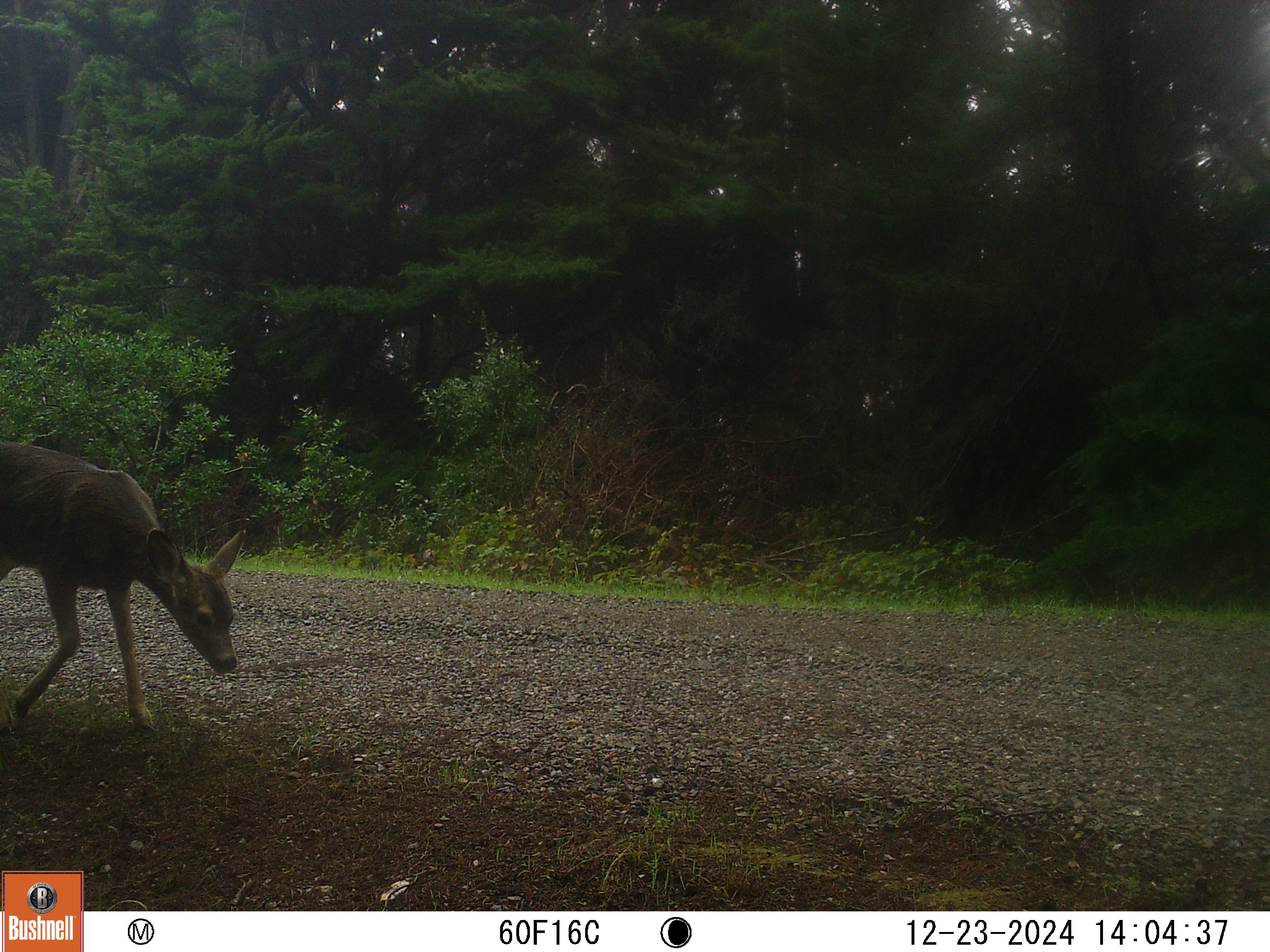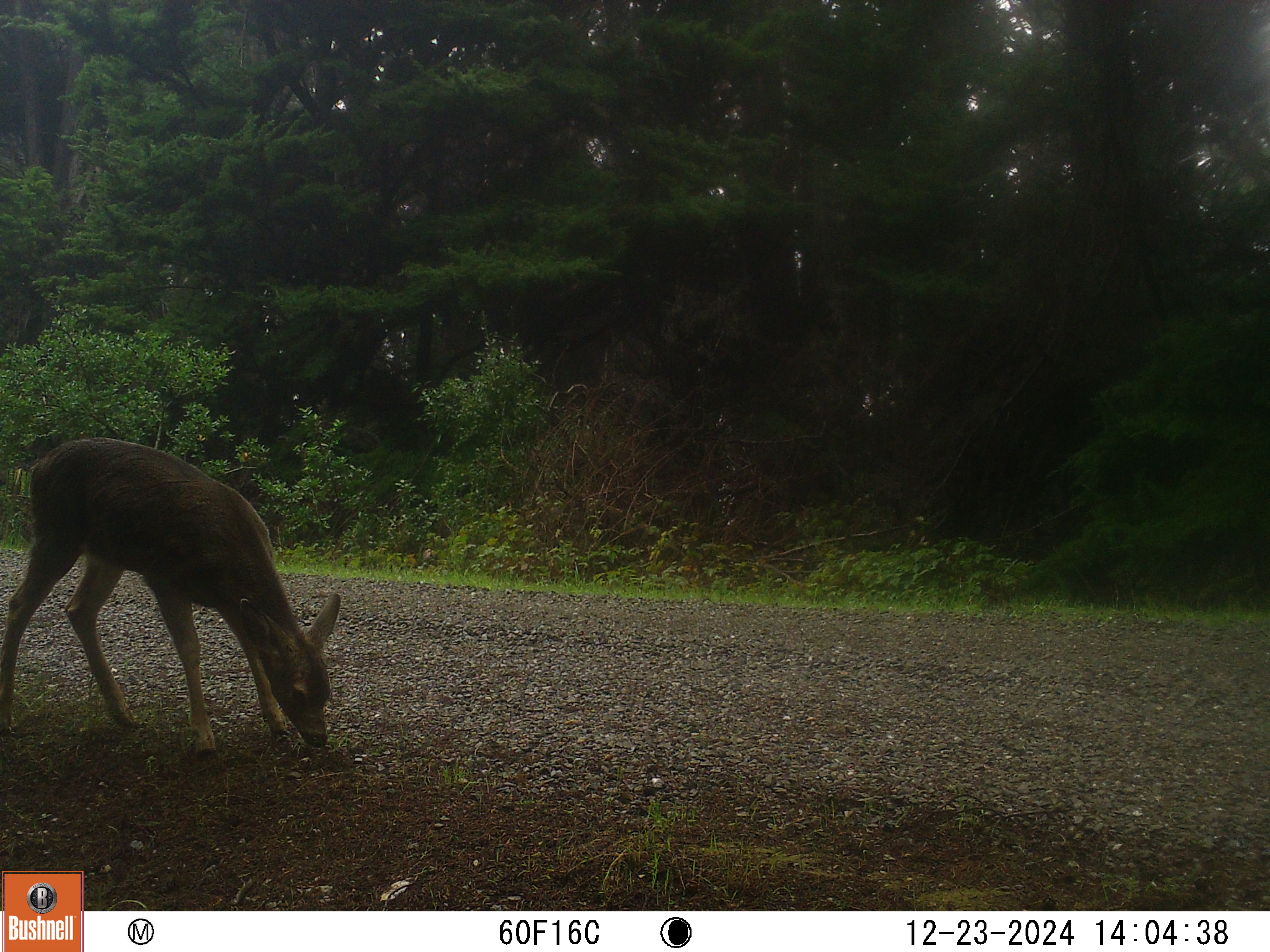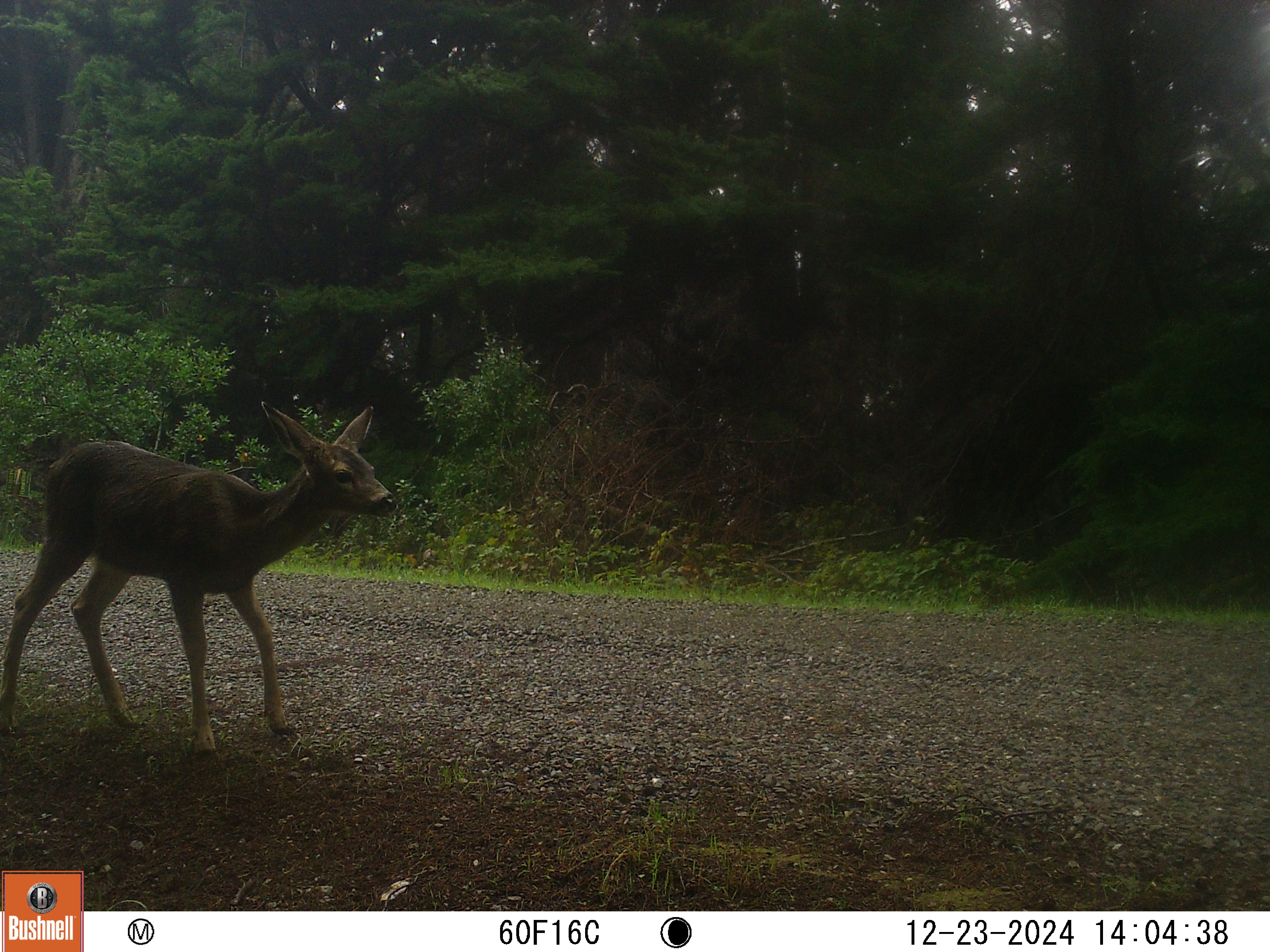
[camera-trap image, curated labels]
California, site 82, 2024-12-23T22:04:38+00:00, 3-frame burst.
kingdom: Animalia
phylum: Chordata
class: Mammalia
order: Artiodactyla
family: Cervidae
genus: Odocoileus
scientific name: Odocoileus hemionus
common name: mule deer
Mule deer (Odocoileus hemionus).